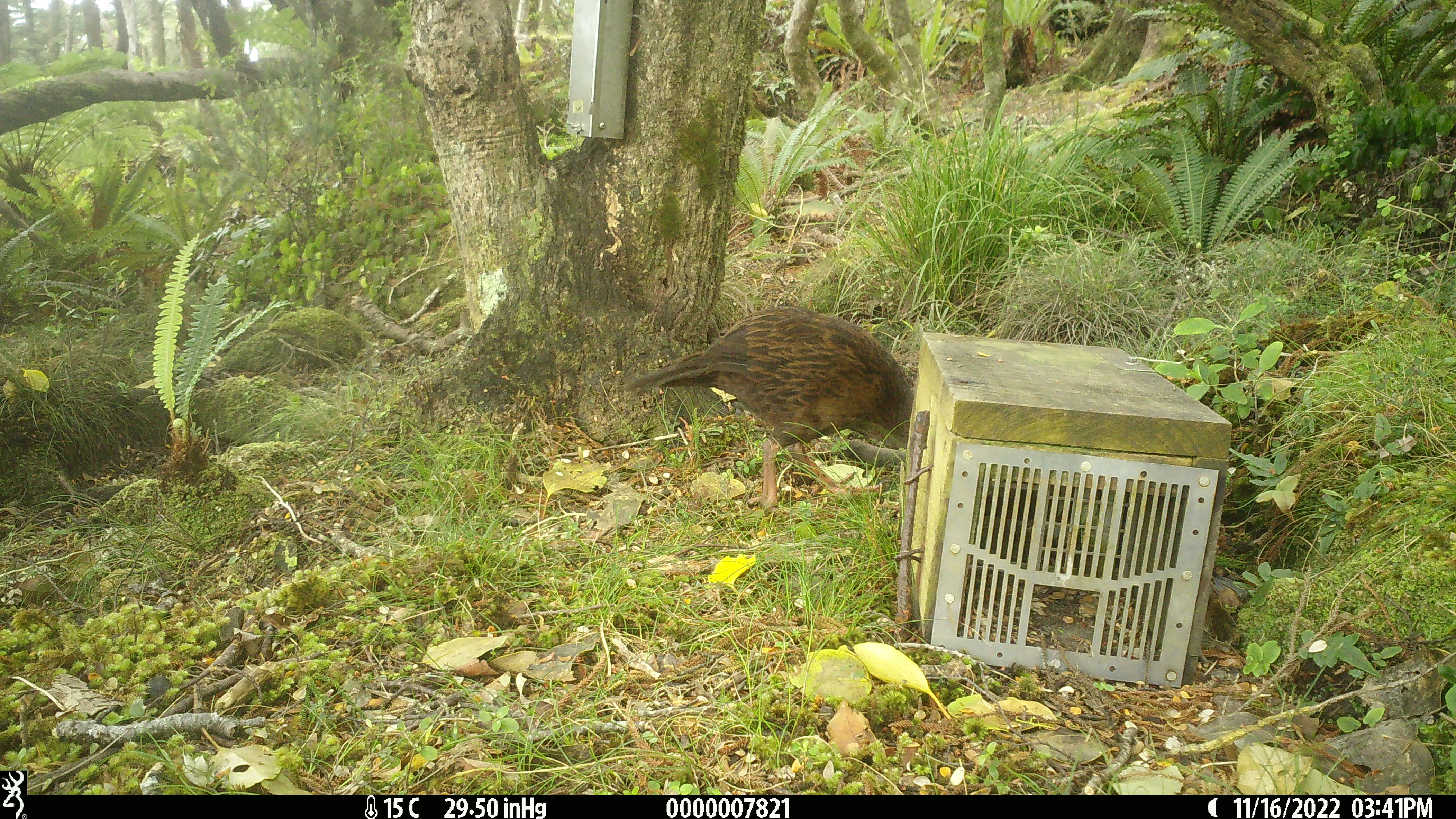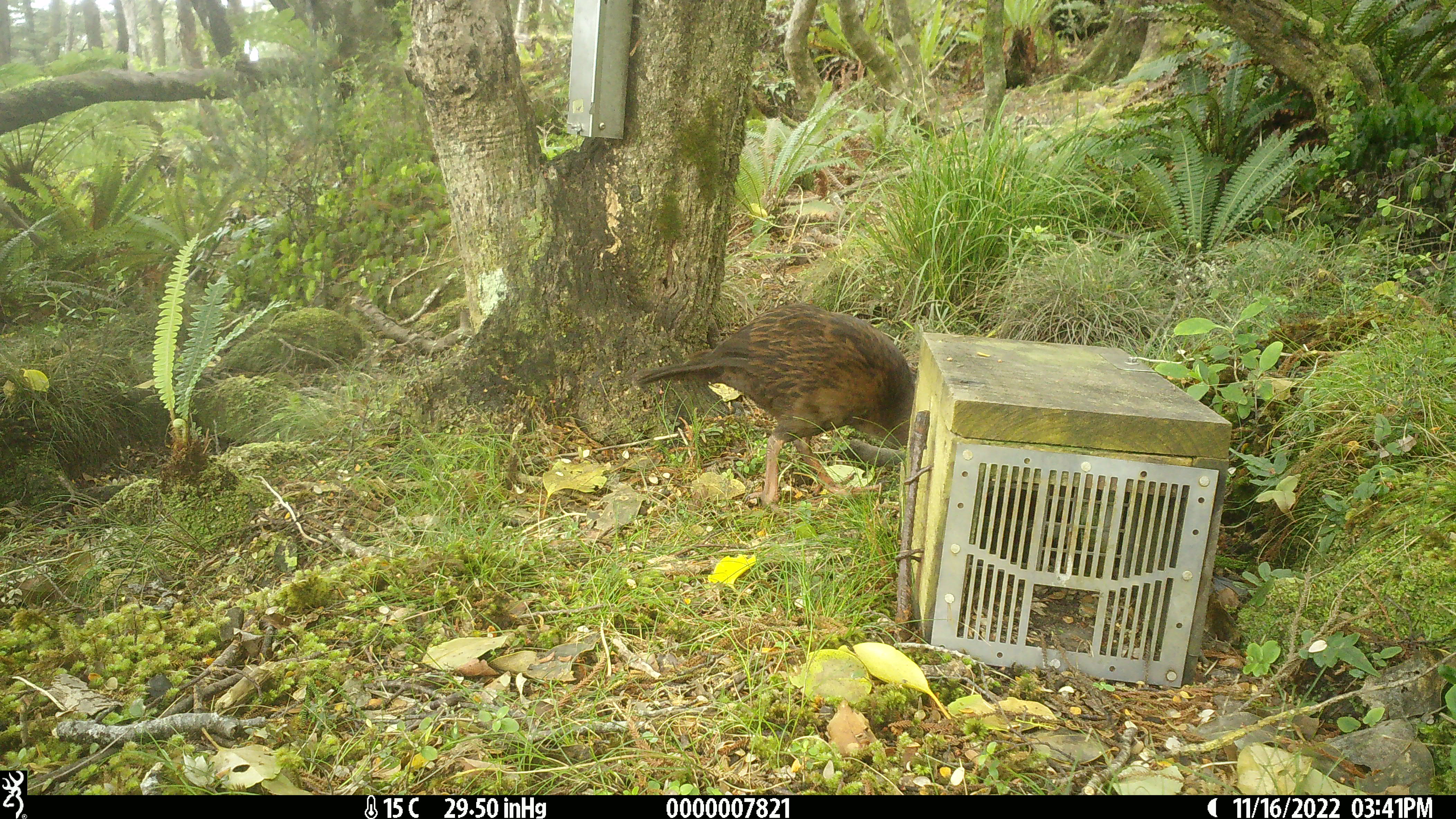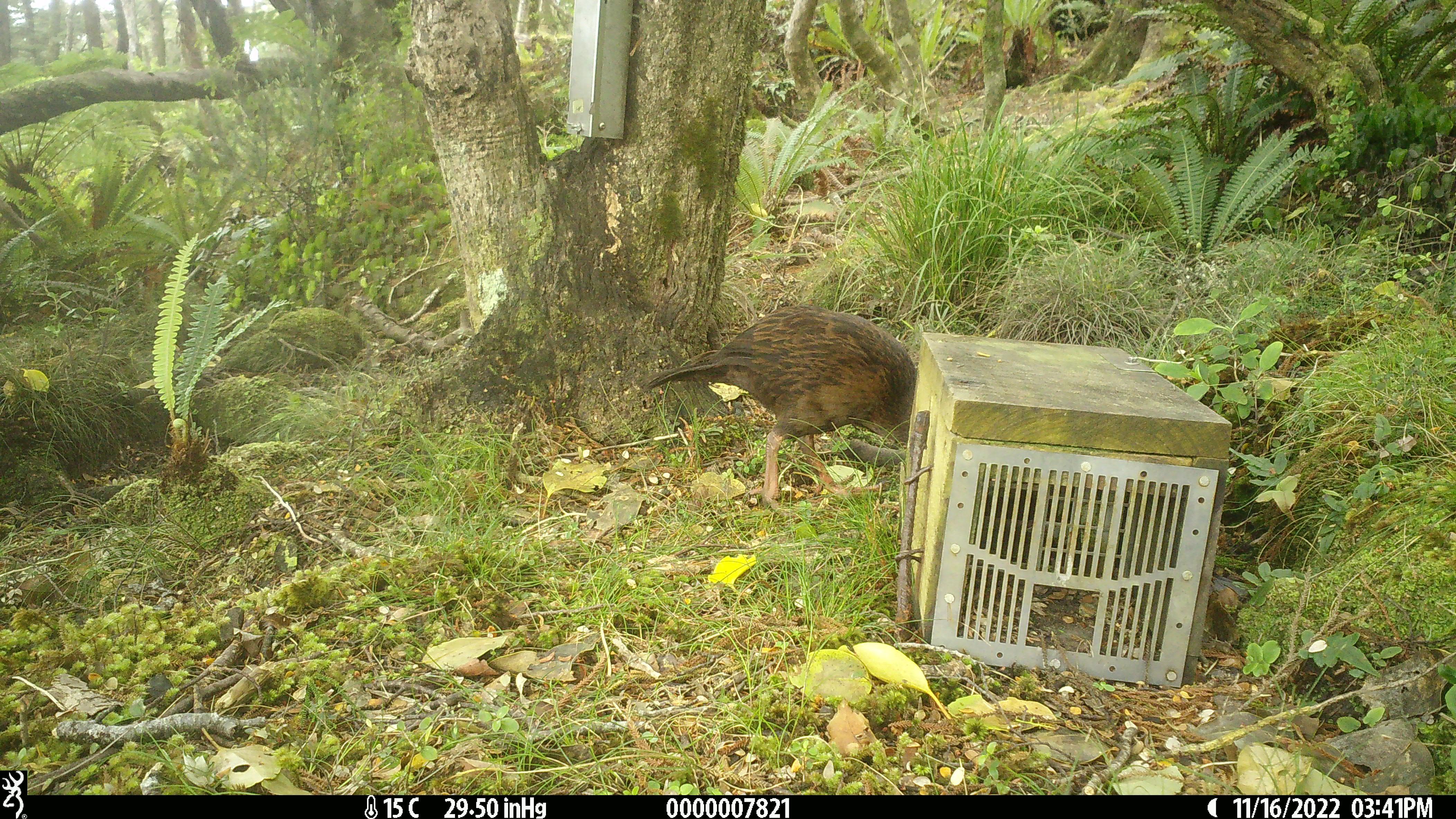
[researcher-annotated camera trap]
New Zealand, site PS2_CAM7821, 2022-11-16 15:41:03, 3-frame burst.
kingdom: Animalia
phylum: Chordata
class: Aves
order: Gruiformes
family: Rallidae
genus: Gallirallus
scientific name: Gallirallus australis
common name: weka